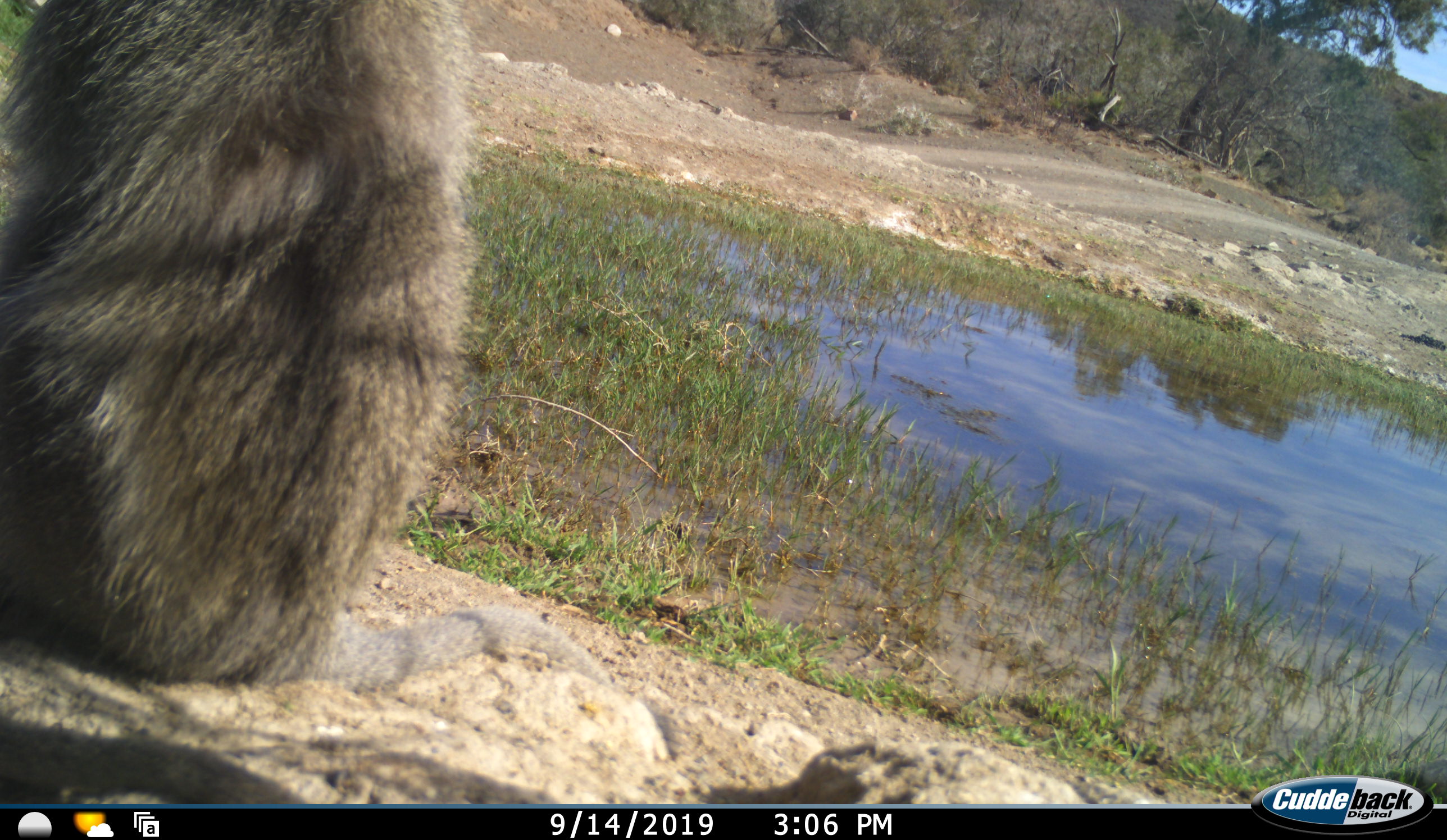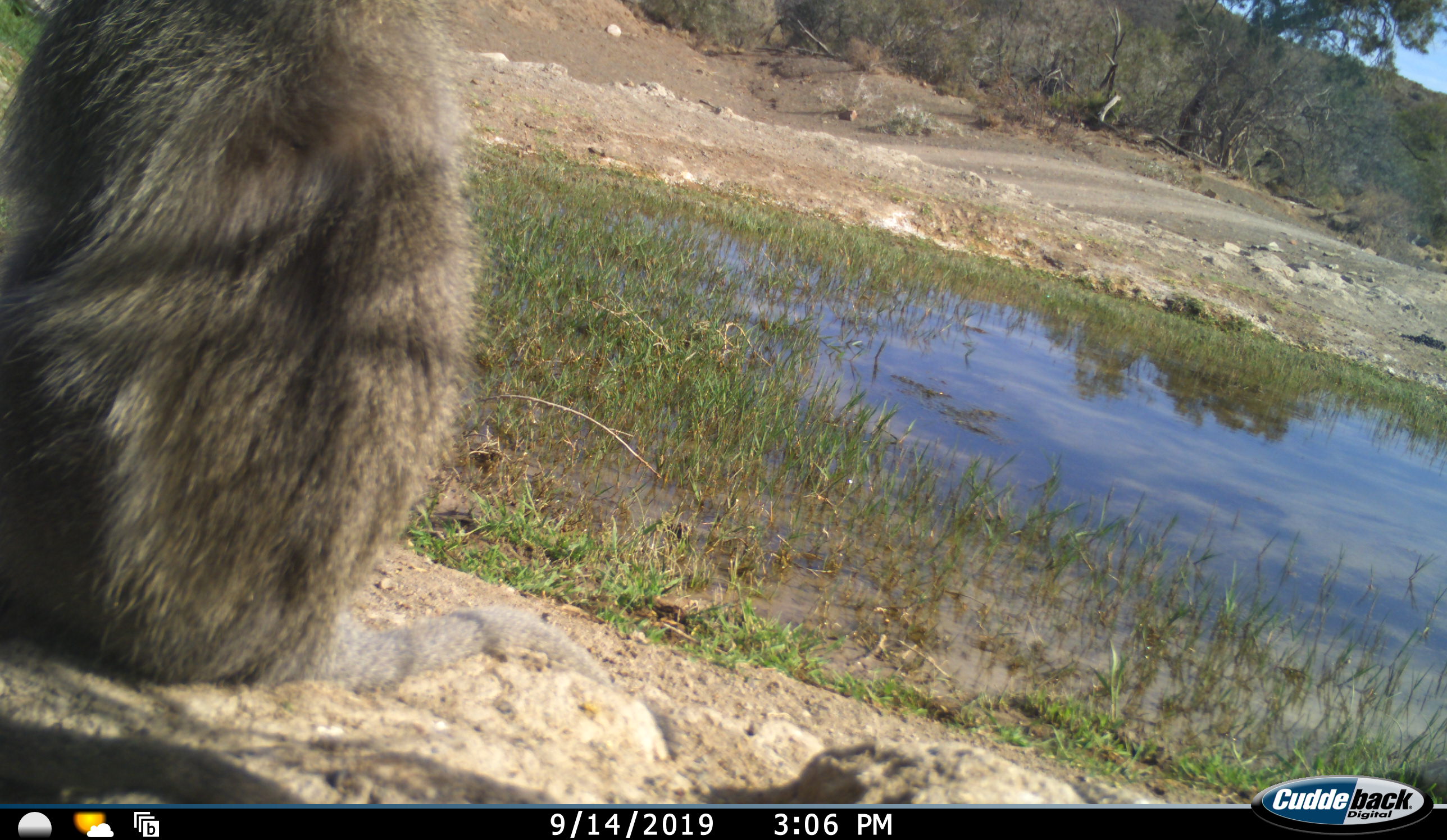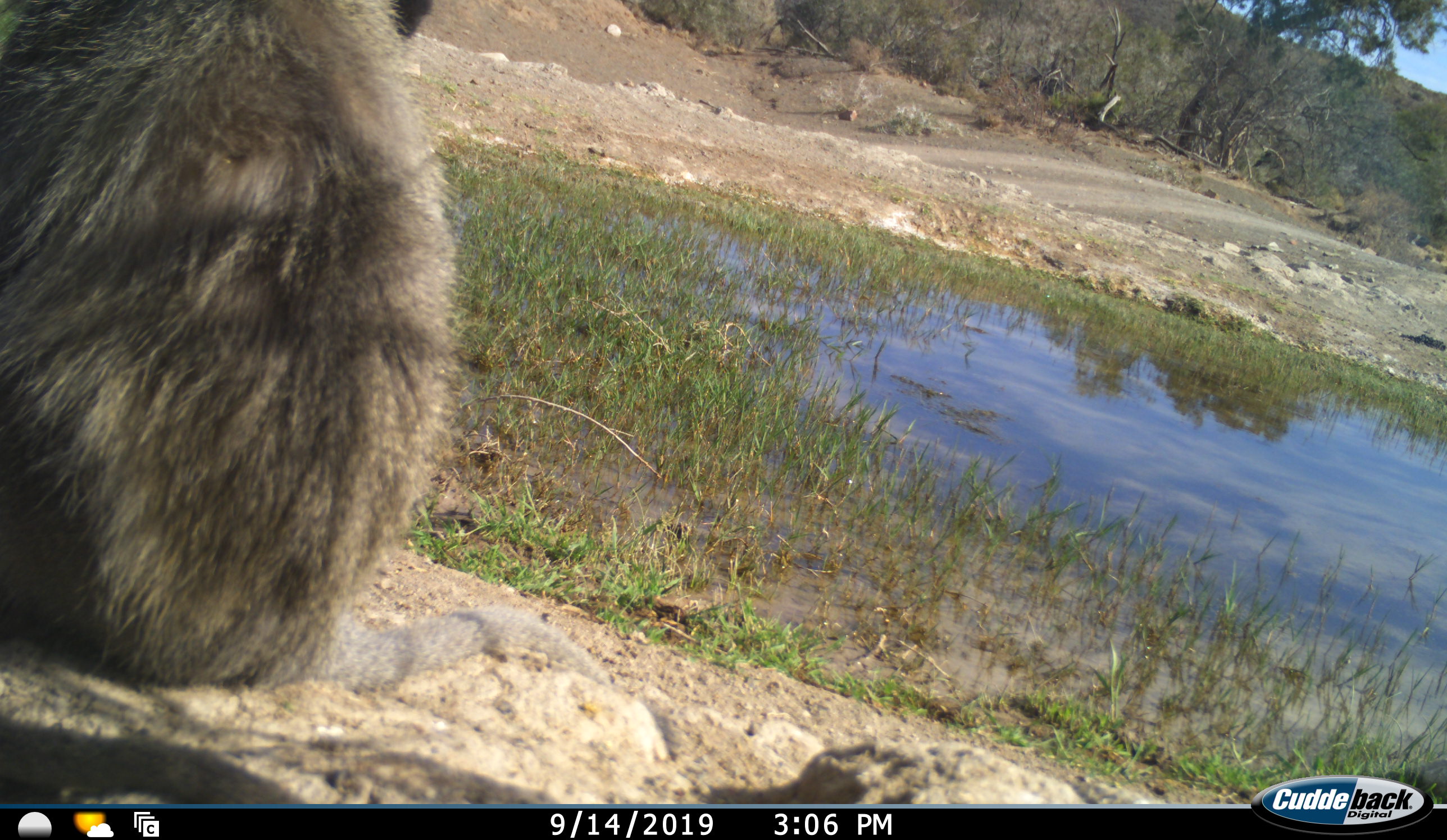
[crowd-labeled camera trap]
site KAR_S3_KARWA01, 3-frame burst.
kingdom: Animalia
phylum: Chordata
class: Mammalia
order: Primates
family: Cercopithecidae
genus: Papio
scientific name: Papio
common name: baboon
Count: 1.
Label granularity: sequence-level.